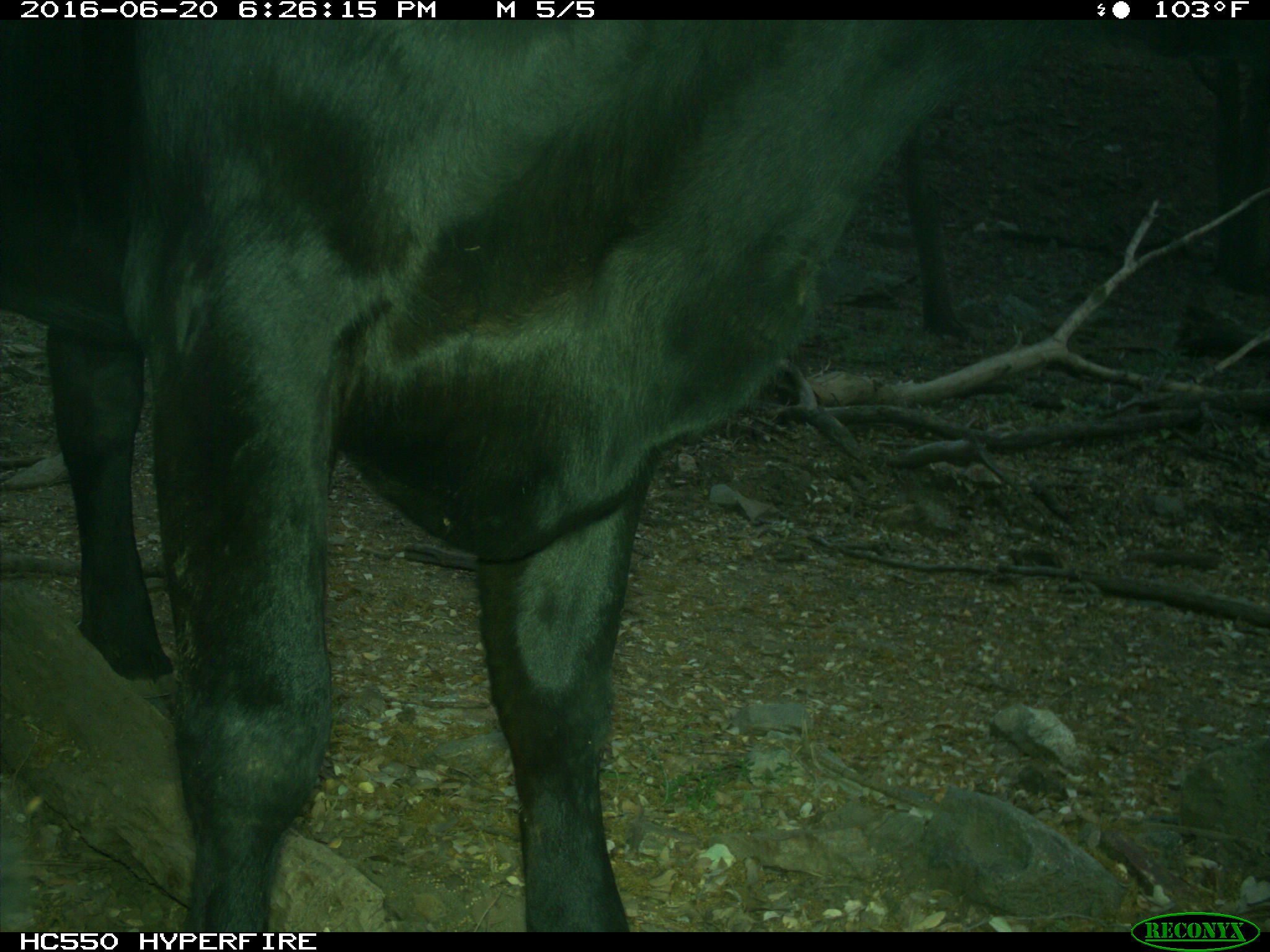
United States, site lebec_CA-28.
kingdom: Animalia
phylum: Chordata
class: Mammalia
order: Artiodactyla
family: Bovidae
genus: Bos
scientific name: Bos taurus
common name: domestic cow